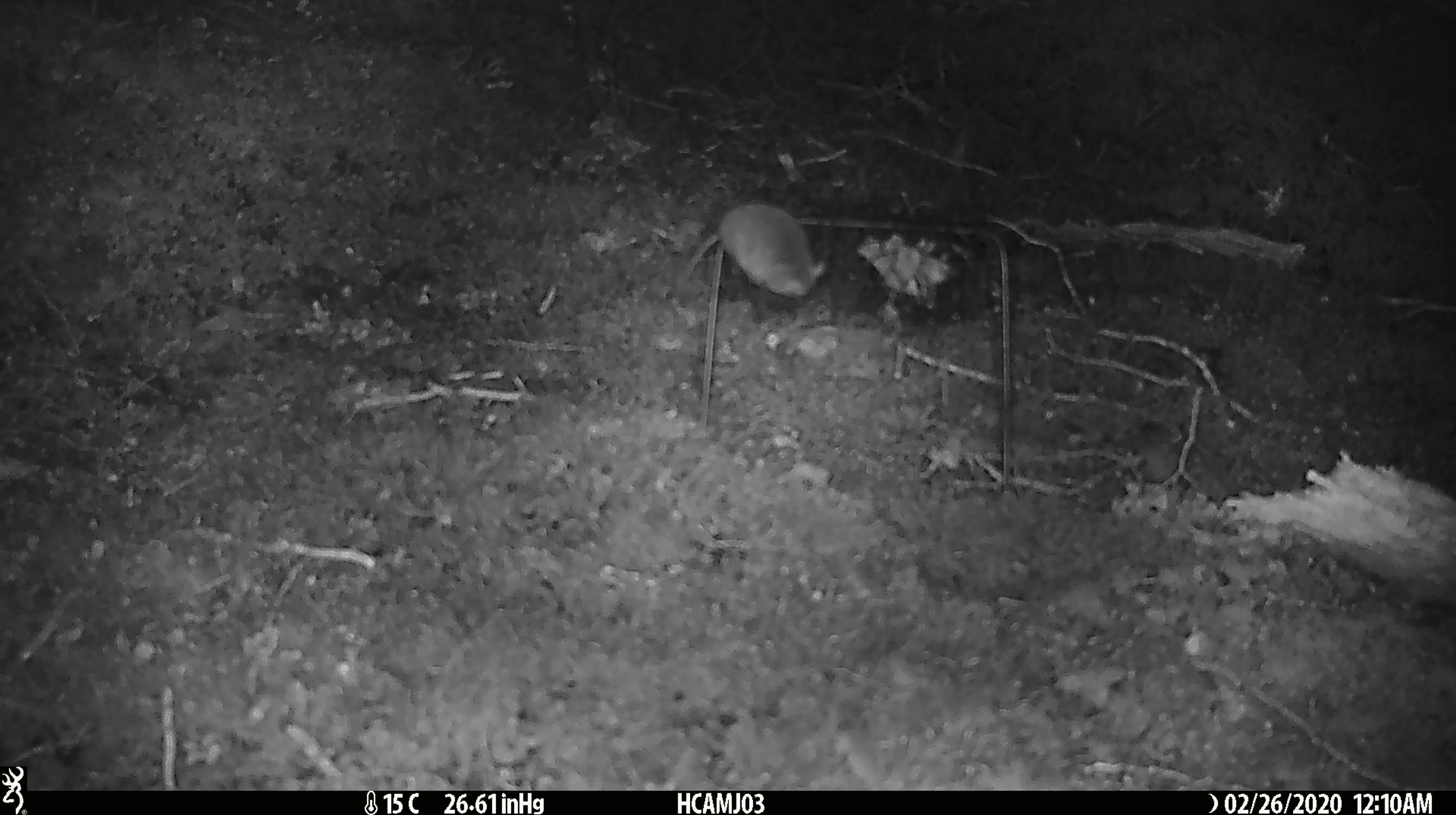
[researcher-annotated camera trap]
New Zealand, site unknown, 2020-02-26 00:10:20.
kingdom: Animalia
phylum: Chordata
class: Mammalia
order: Rodentia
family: Muridae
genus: Mus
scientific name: Mus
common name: mouse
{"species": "mouse (Mus)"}